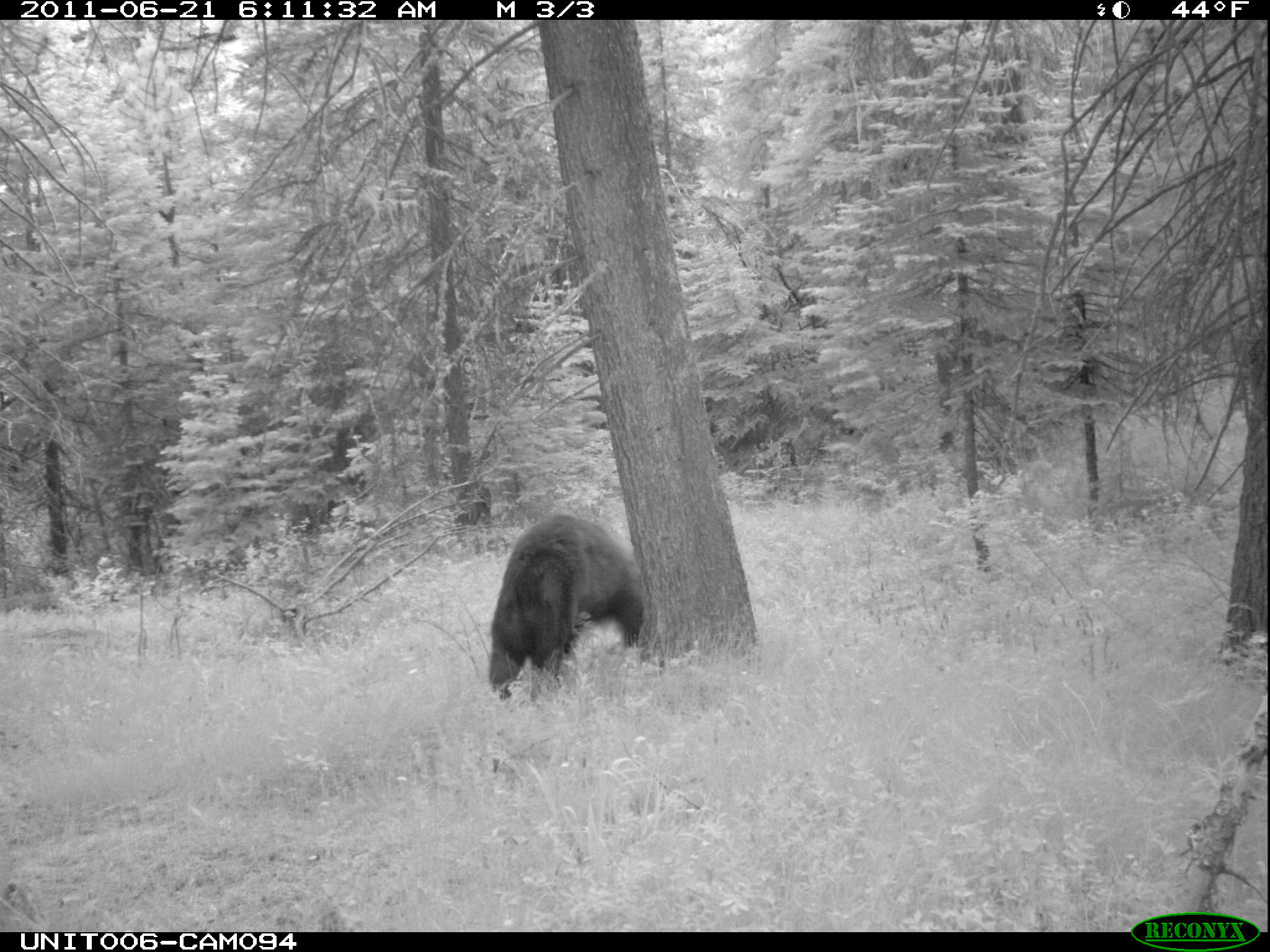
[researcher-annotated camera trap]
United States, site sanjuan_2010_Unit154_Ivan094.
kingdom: Animalia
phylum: Chordata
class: Mammalia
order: Carnivora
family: Ursidae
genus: Ursus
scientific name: Ursus americanus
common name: american black bear